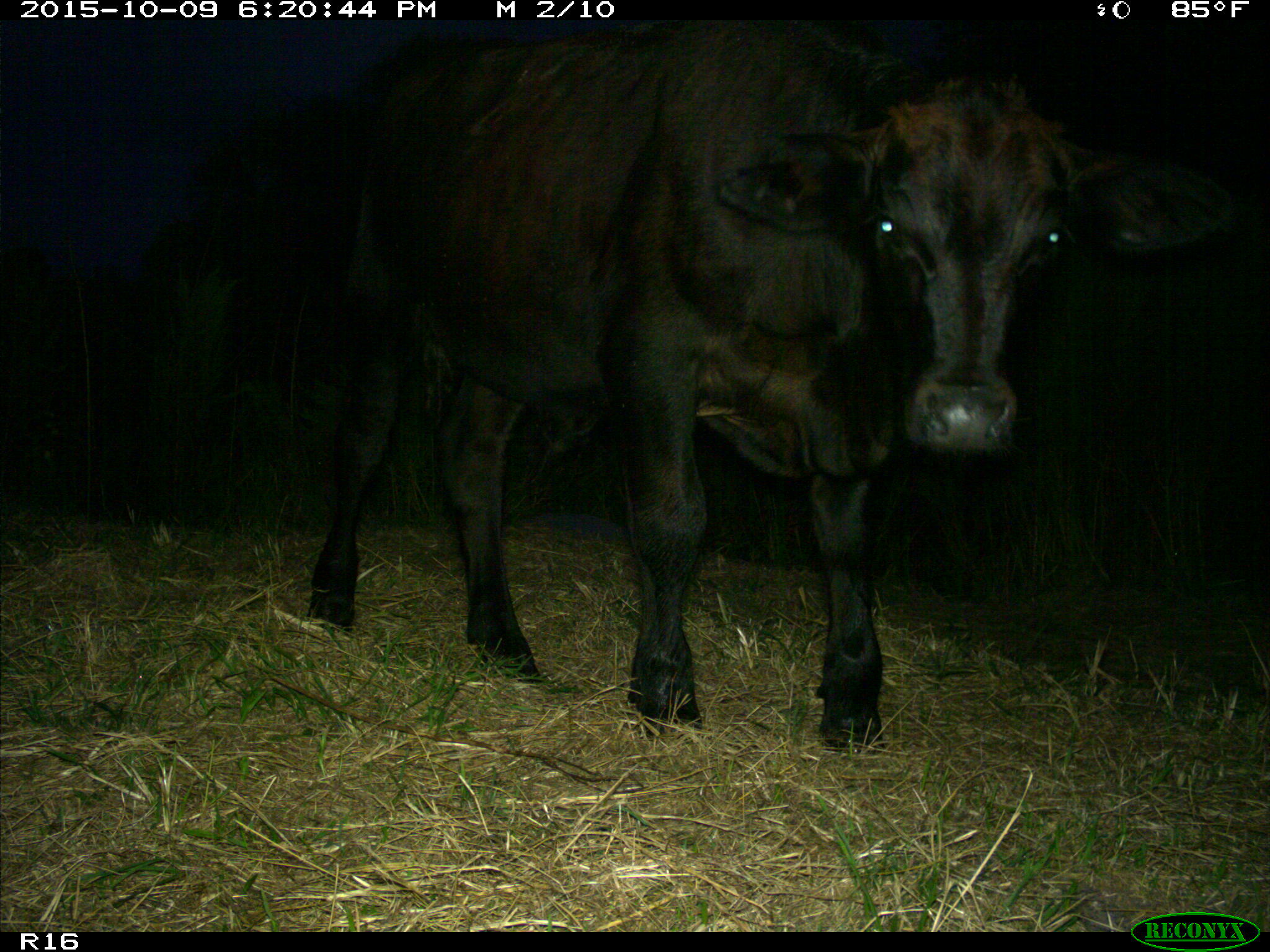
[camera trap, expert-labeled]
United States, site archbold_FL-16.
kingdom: Animalia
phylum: Chordata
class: Mammalia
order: Artiodactyla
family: Bovidae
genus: Bos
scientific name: Bos taurus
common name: domestic cow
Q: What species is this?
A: Bos taurus (domestic cow).